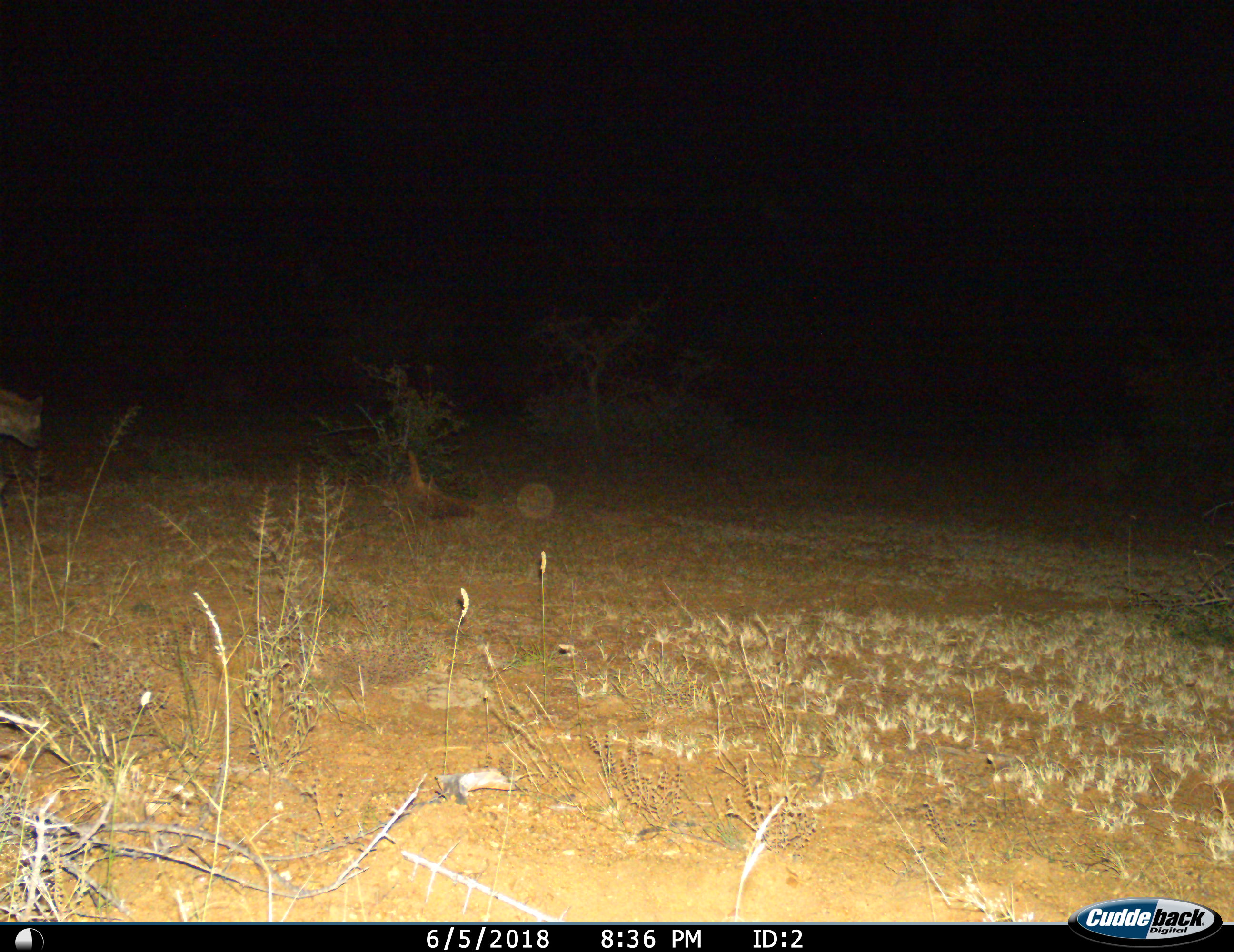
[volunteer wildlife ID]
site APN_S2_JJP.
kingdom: Animalia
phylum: Chordata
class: Mammalia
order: Carnivora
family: Hyaenidae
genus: Crocuta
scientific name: Crocuta crocuta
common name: spotted hyena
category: hyenaspotted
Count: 1.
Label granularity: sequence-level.